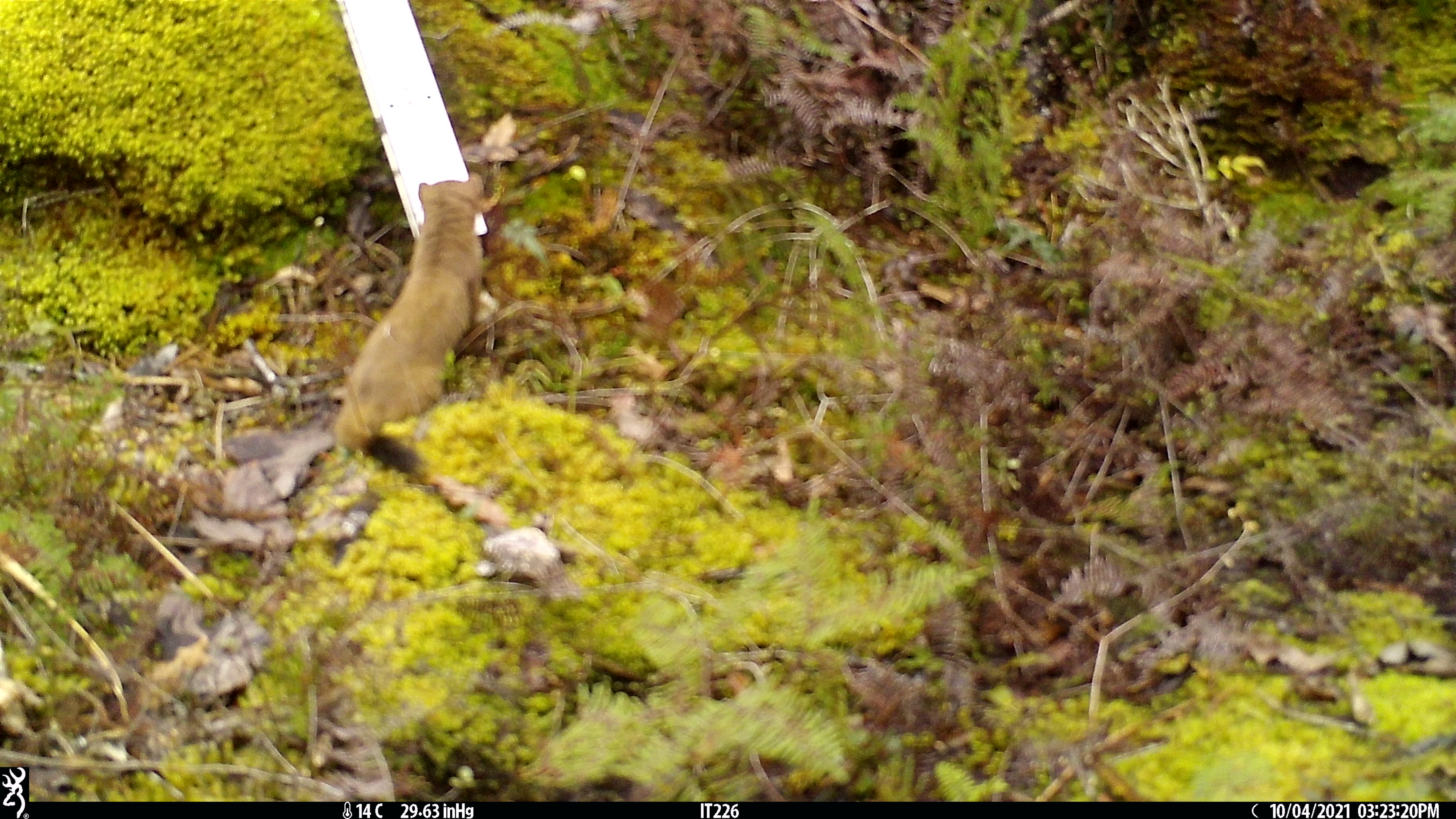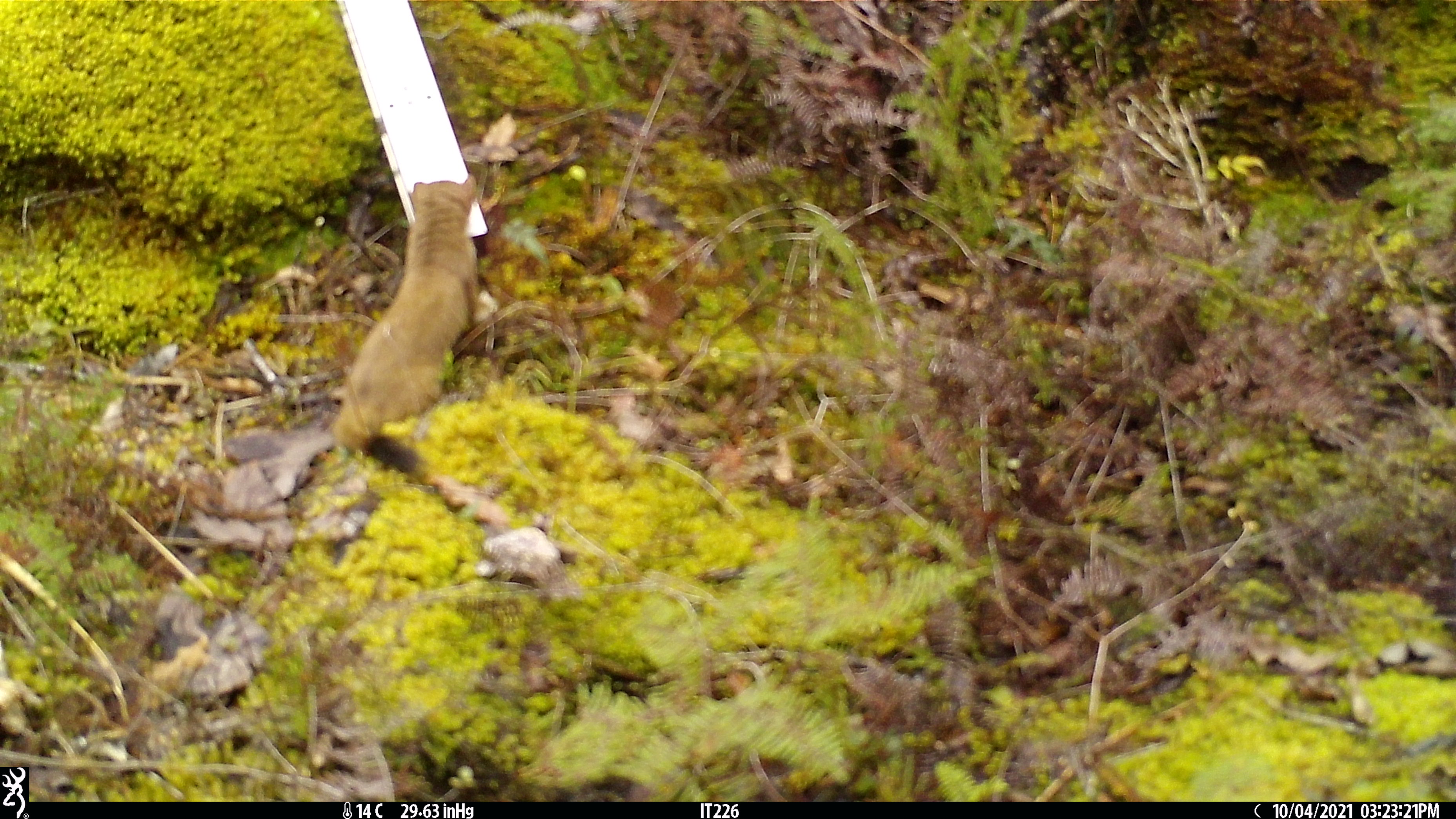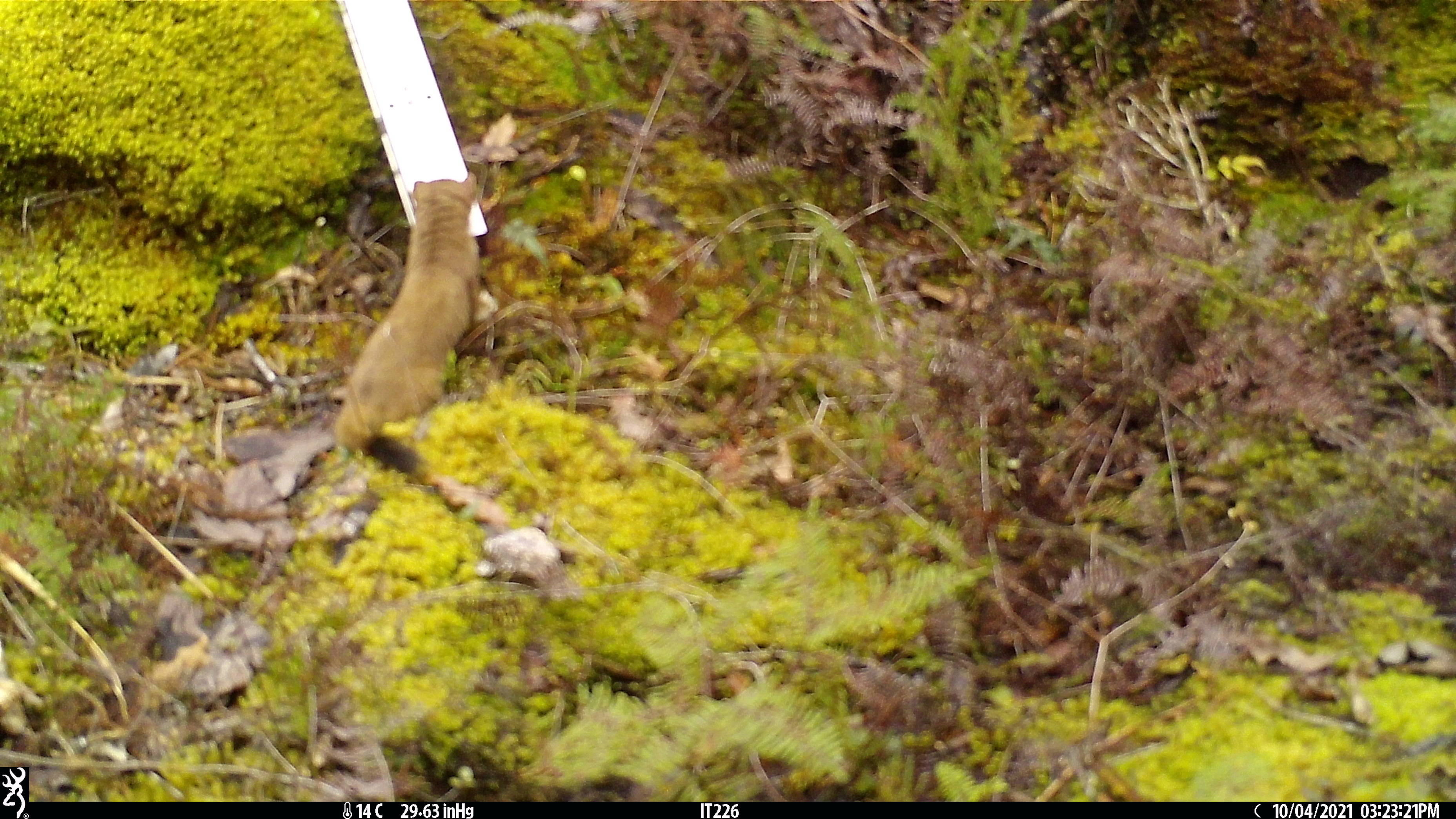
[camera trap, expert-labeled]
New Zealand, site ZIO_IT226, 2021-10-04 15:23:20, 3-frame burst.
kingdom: Animalia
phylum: Chordata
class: Mammalia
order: Carnivora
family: Mustelidae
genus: Mustela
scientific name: Mustela erminea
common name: stoat